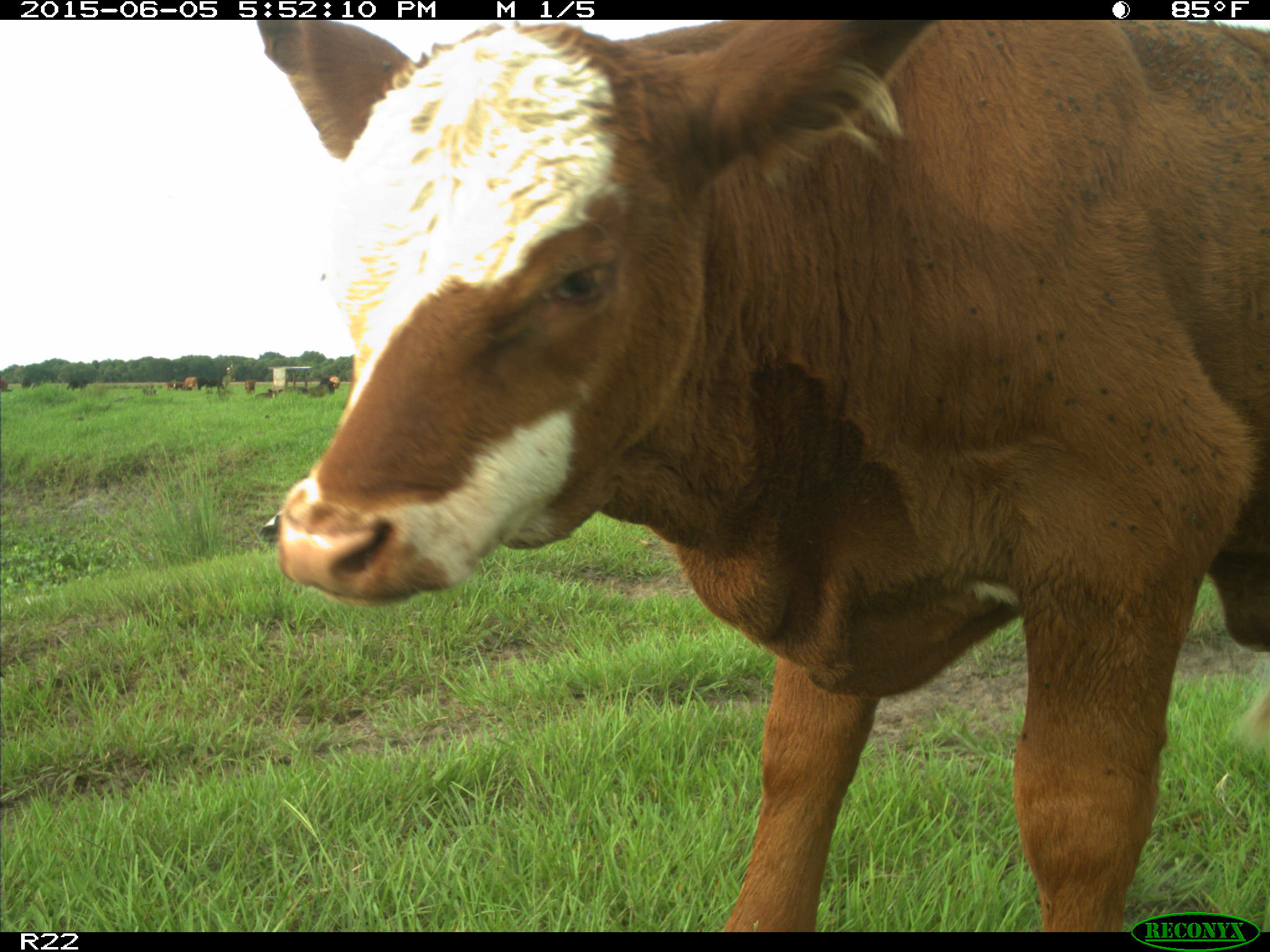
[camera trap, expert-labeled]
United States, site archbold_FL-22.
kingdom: Animalia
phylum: Chordata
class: Mammalia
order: Artiodactyla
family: Bovidae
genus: Bos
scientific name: Bos taurus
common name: domestic cow